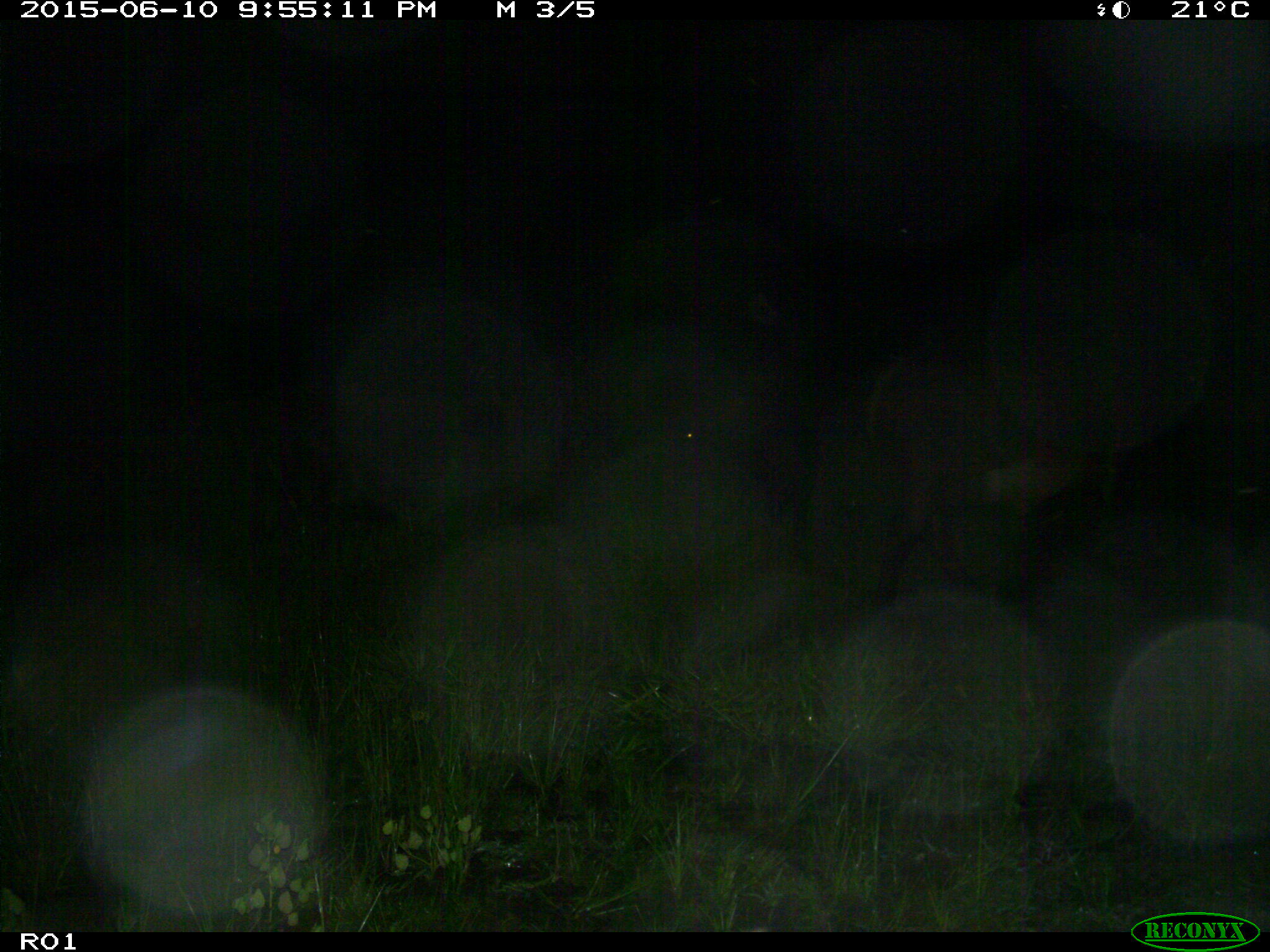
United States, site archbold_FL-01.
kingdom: Animalia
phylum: Chordata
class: Mammalia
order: Artiodactyla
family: Bovidae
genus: Bos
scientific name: Bos taurus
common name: domestic cow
Bos taurus (domestic cow).